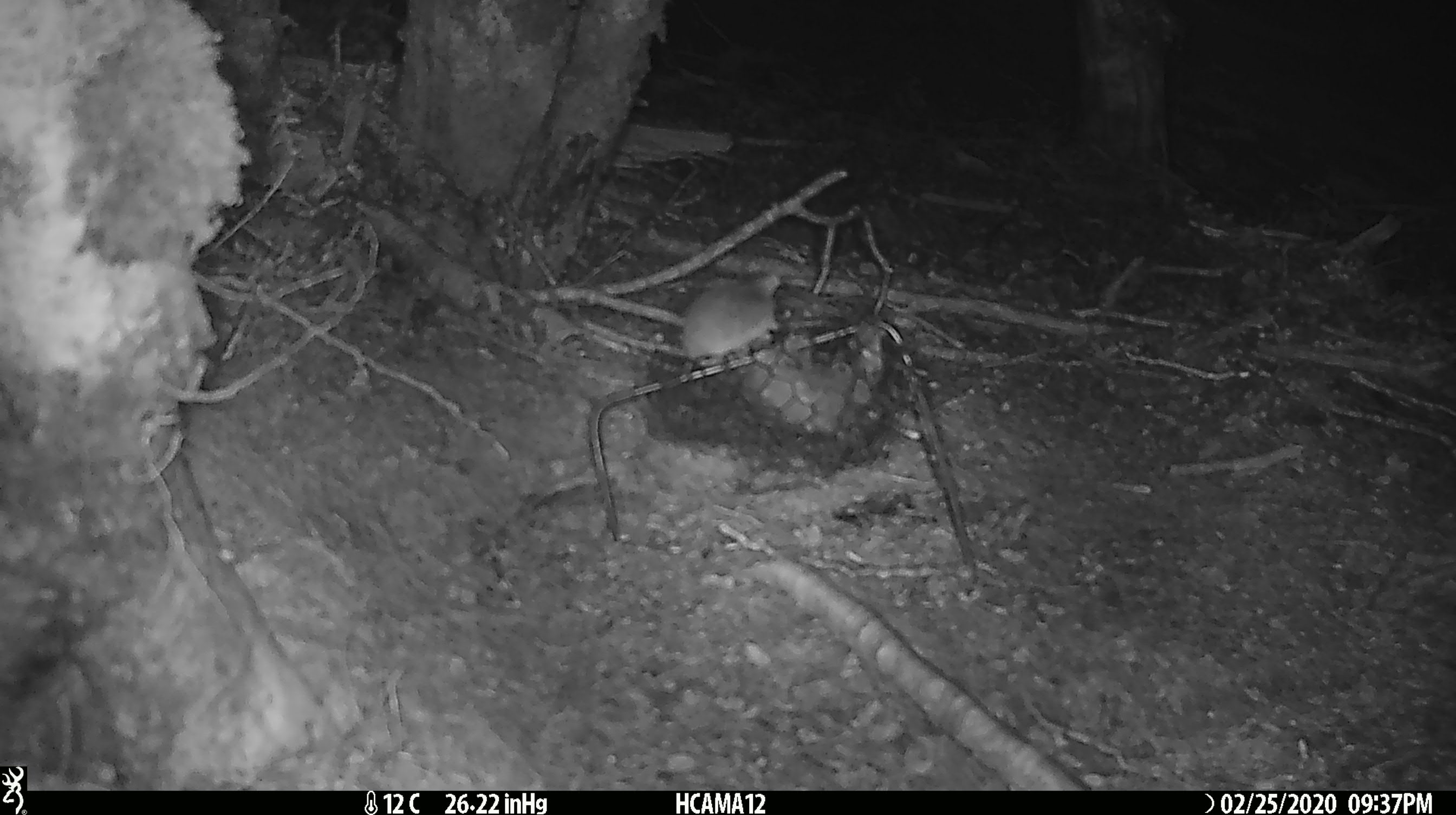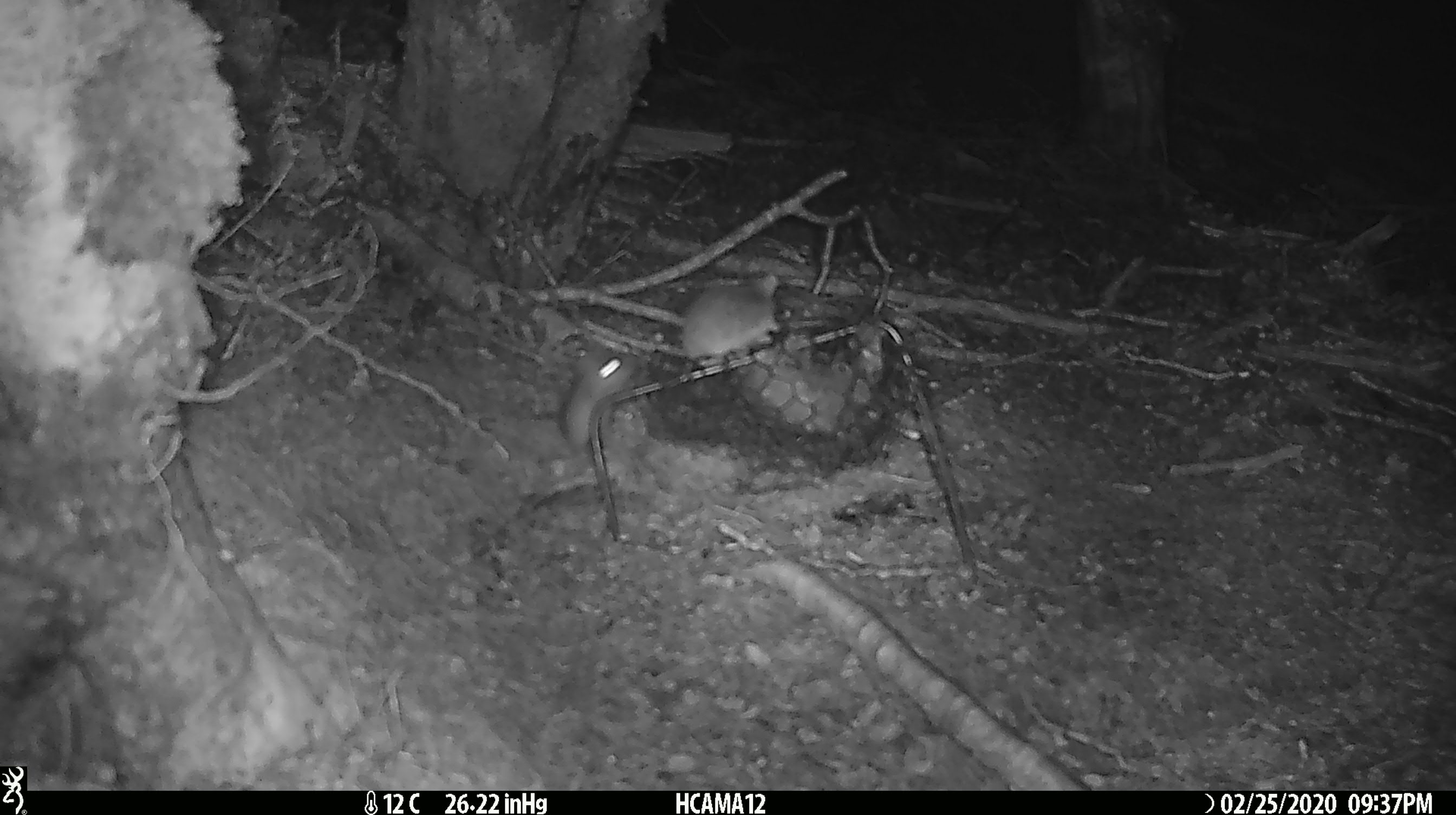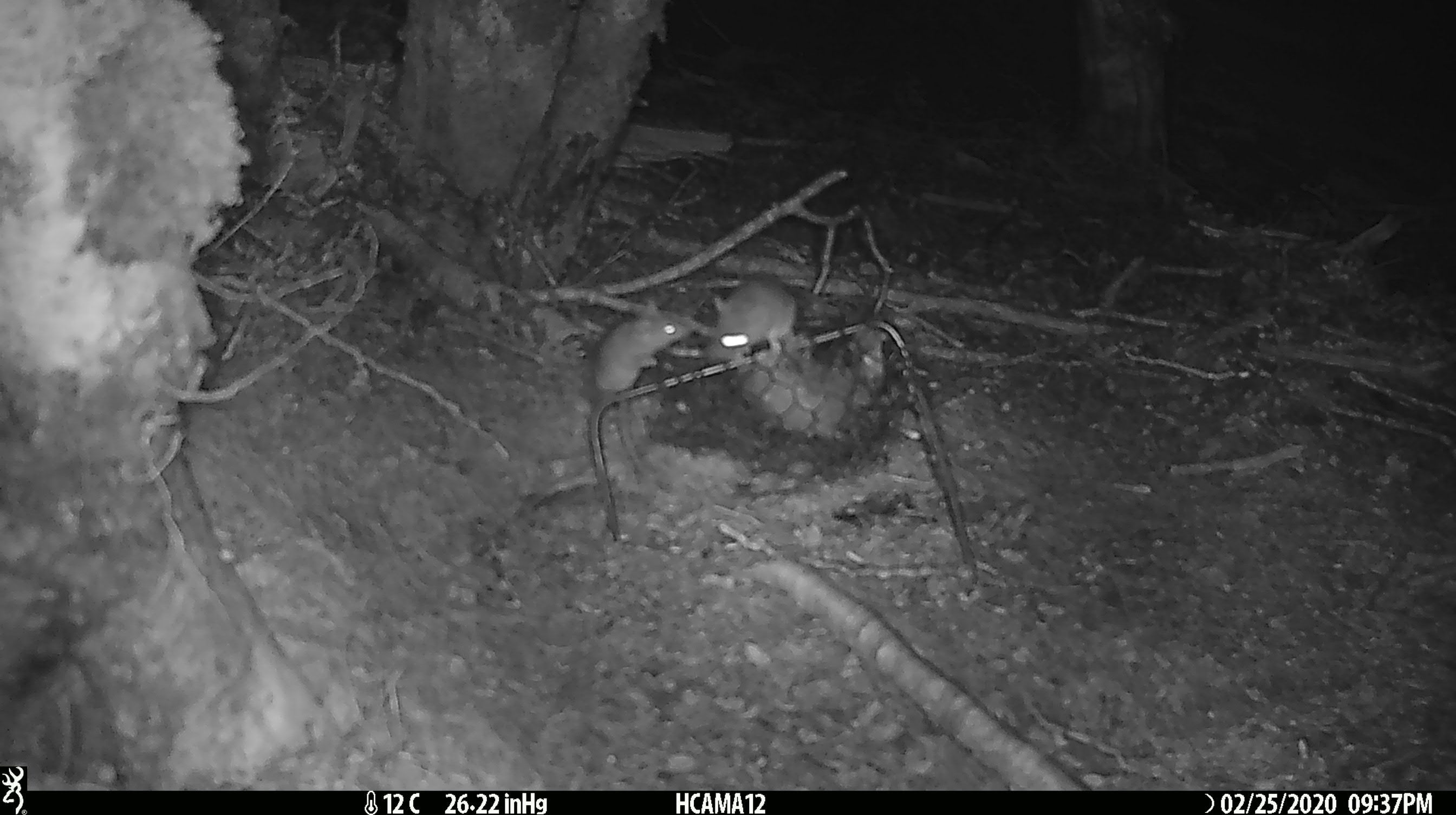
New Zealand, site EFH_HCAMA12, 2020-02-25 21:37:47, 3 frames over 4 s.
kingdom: Animalia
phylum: Chordata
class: Mammalia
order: Rodentia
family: Muridae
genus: Mus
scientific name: Mus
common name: mouse